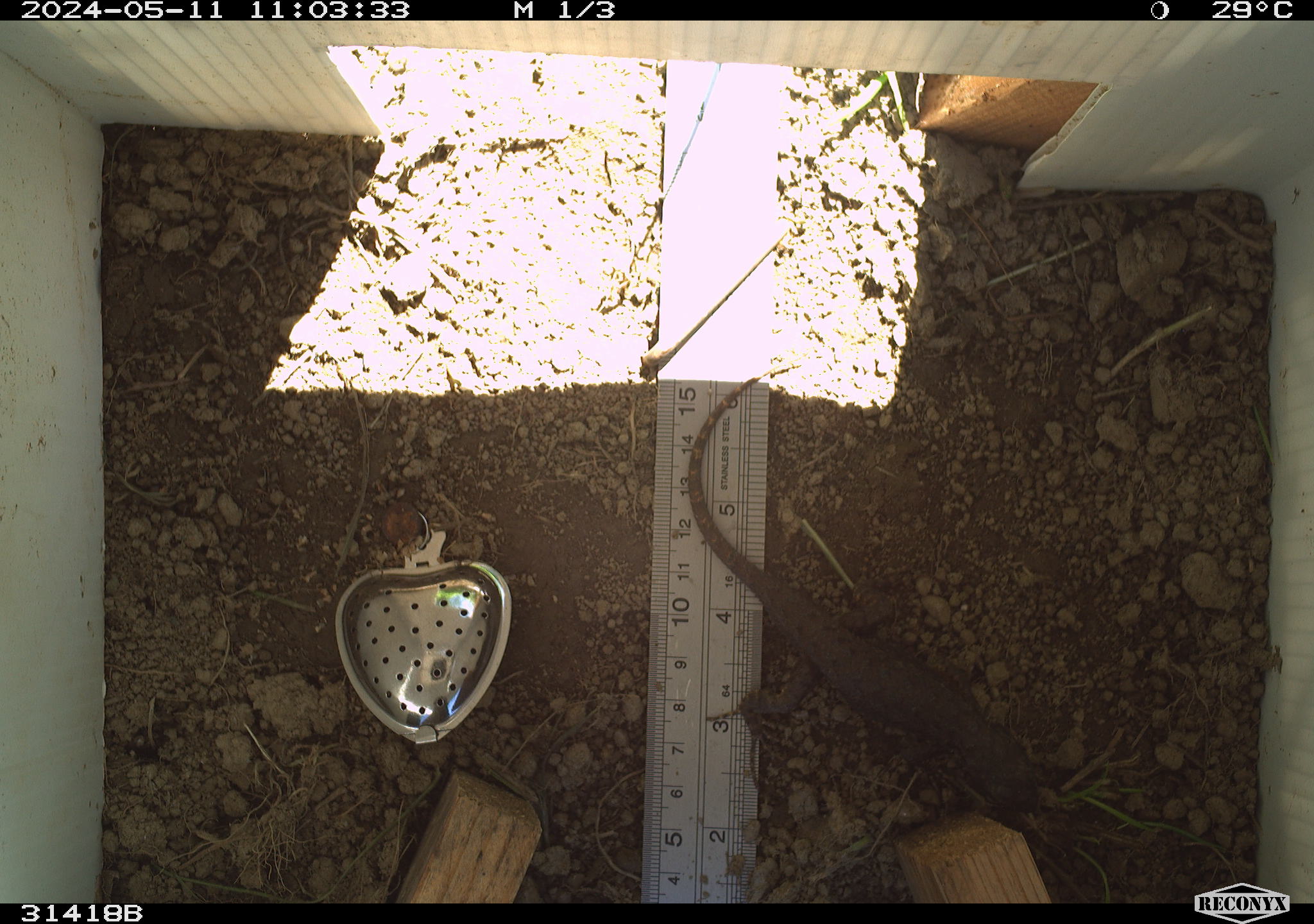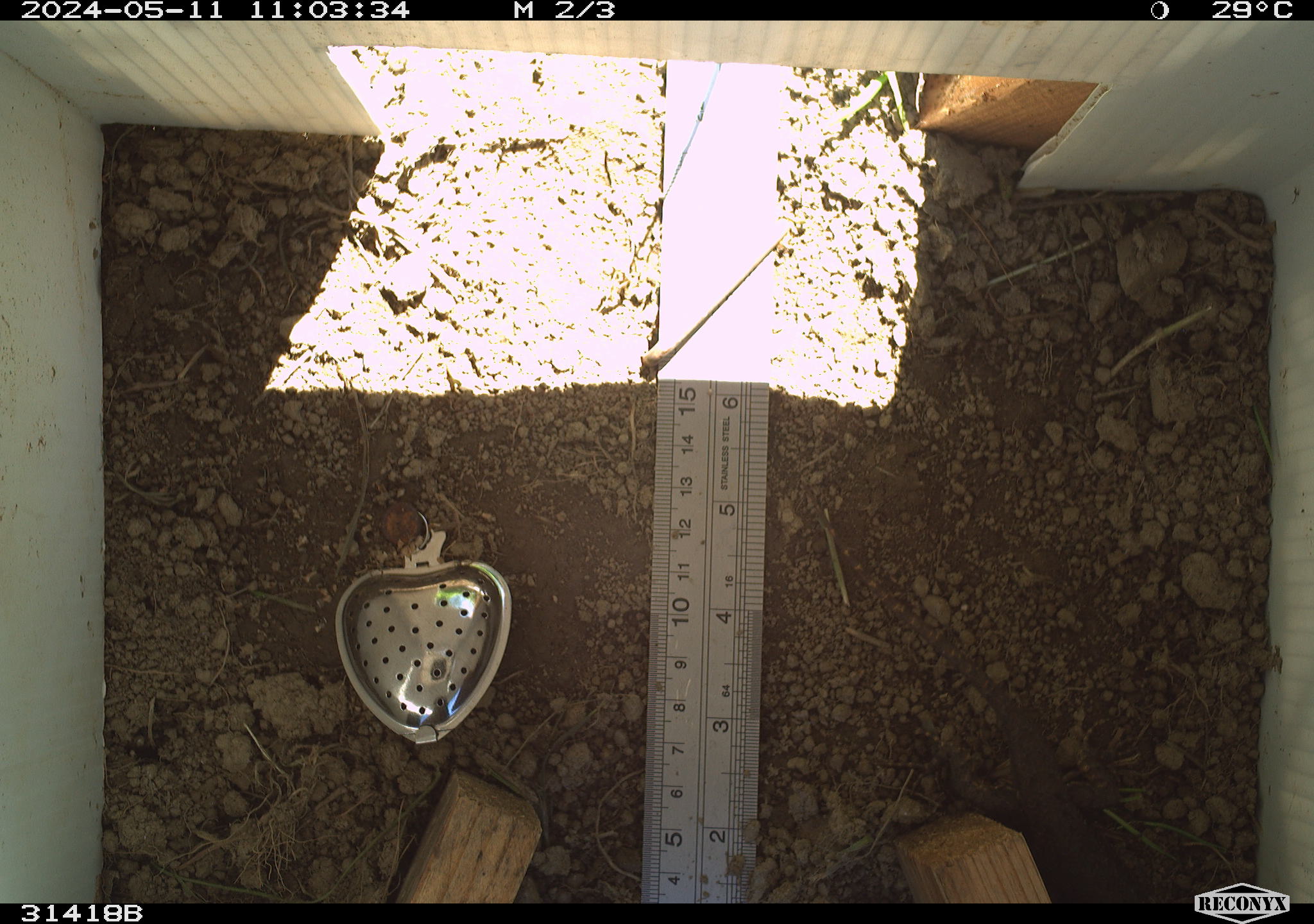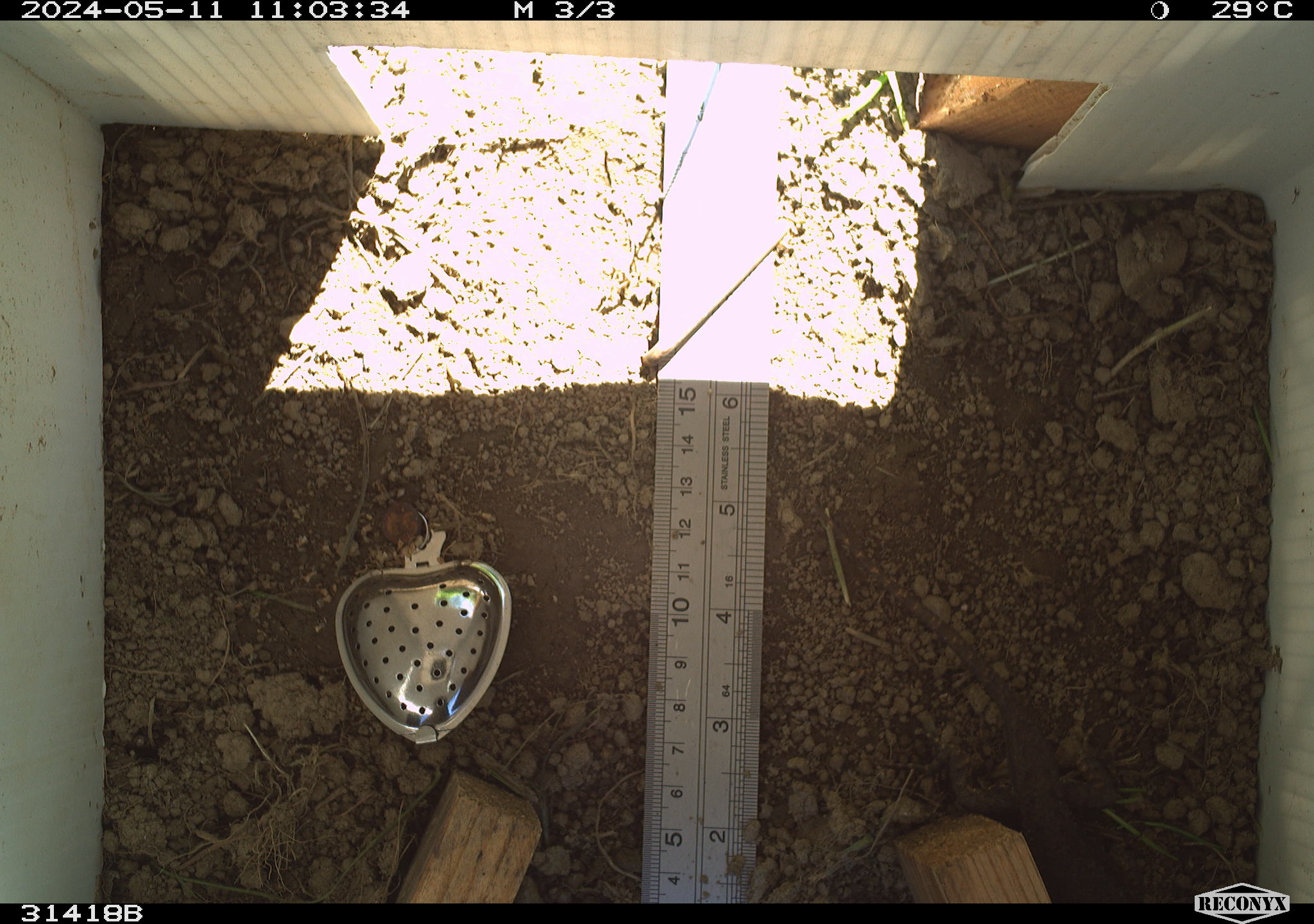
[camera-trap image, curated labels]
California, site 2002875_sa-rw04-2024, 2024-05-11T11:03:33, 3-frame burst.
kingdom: Animalia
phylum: Chordata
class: Reptilia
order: Squamata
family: Phrynosomatidae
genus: Sceloporus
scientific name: Sceloporus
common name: spiny lizards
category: sceloporus species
Sceloporus species (spiny lizards) (Sceloporus).